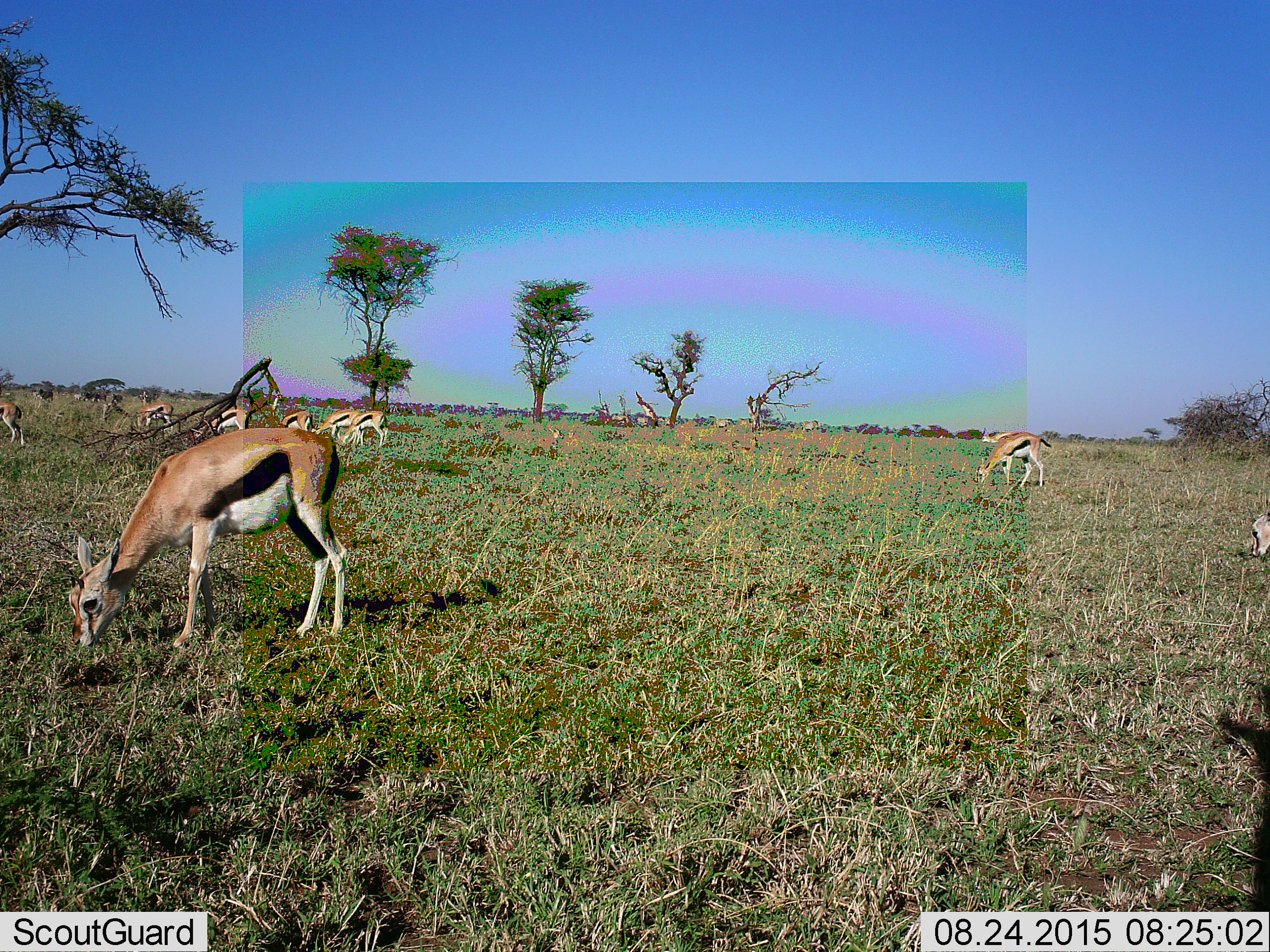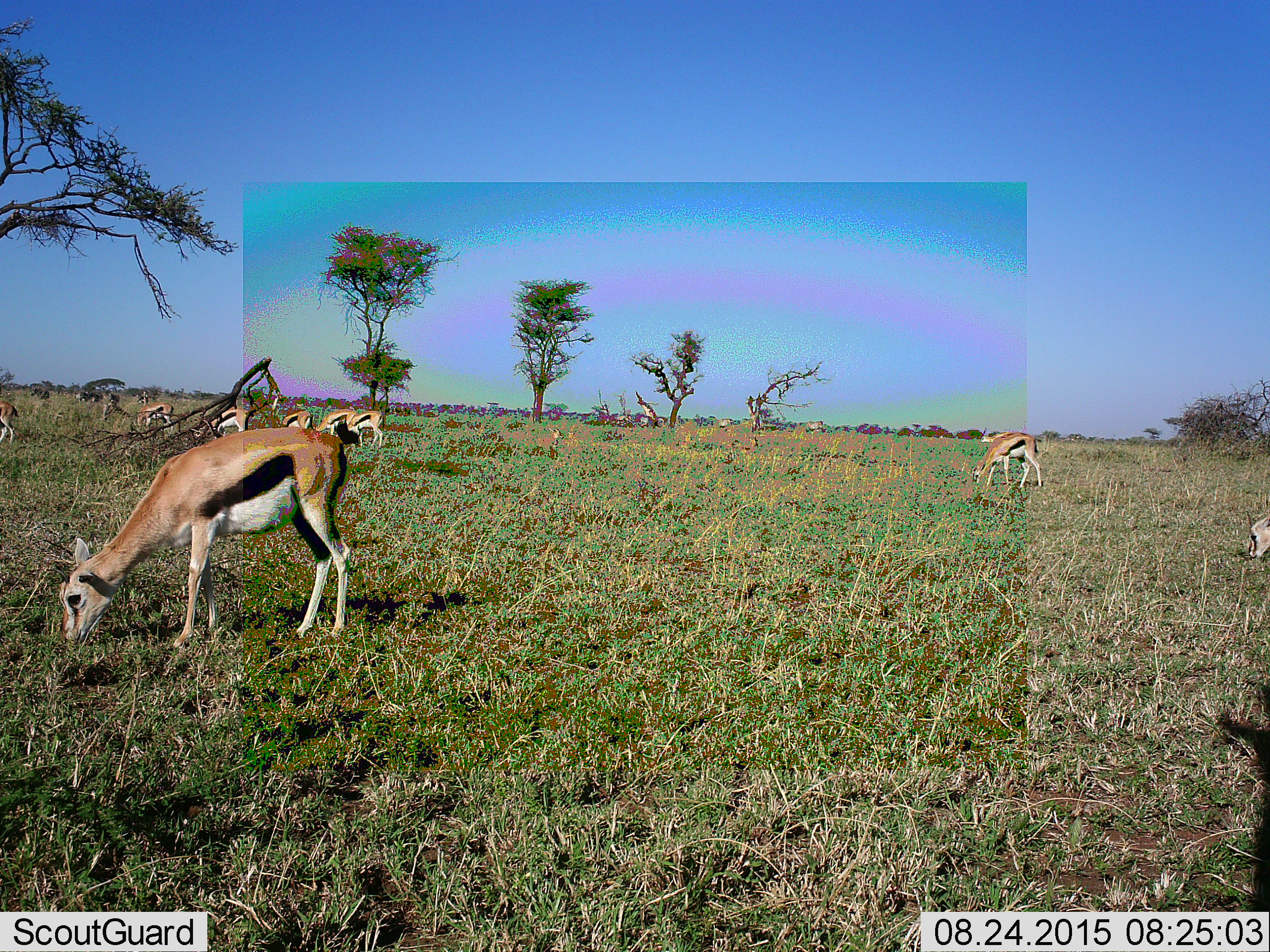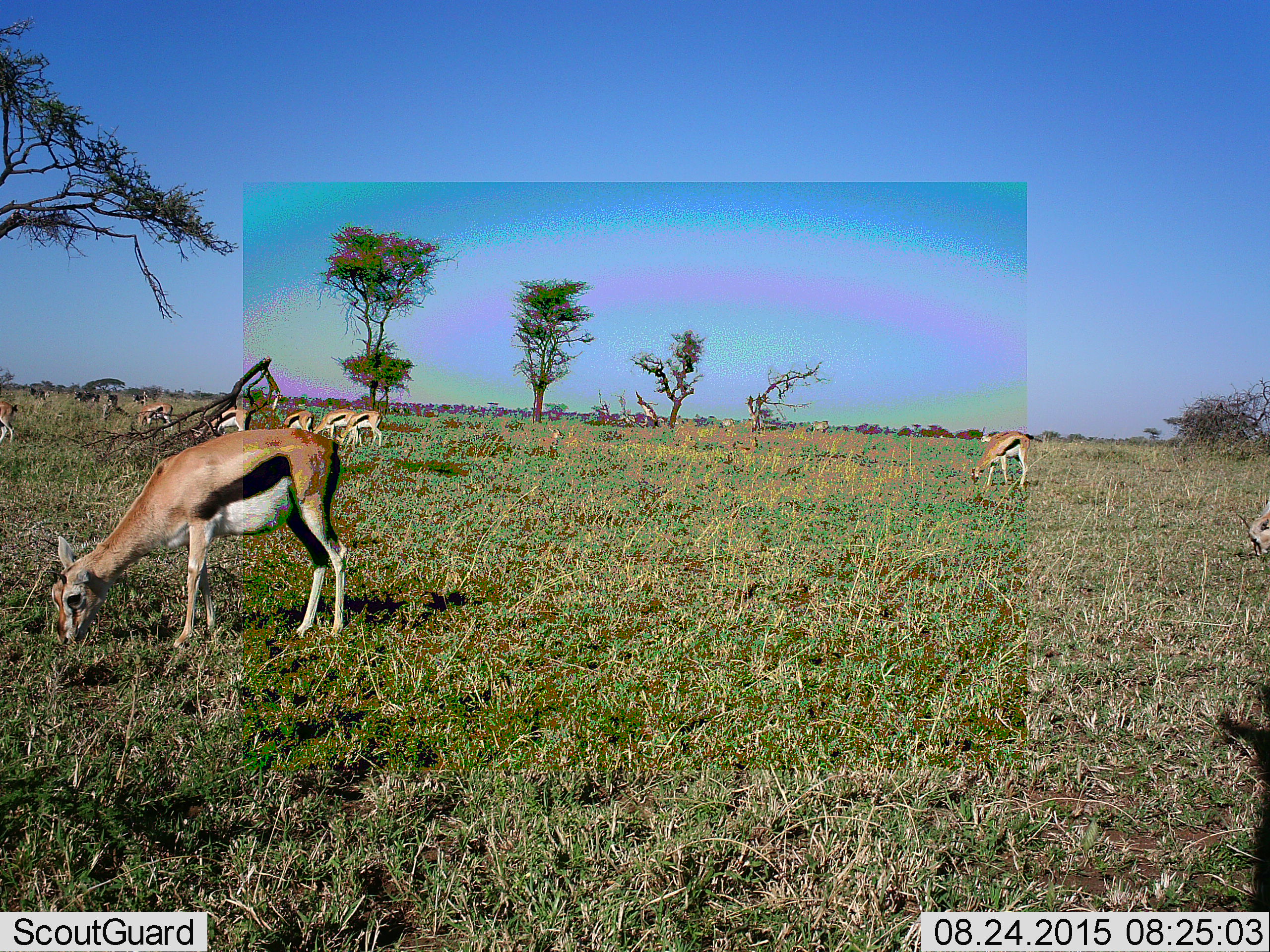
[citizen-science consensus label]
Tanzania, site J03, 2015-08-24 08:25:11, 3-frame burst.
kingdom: Animalia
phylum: Chordata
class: Mammalia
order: Artiodactyla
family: Bovidae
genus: Eudorcas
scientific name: Eudorcas thomsonii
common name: thomson's gazelle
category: gazellethomsons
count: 10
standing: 57%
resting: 0%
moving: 14%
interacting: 0%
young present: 14%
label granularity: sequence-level